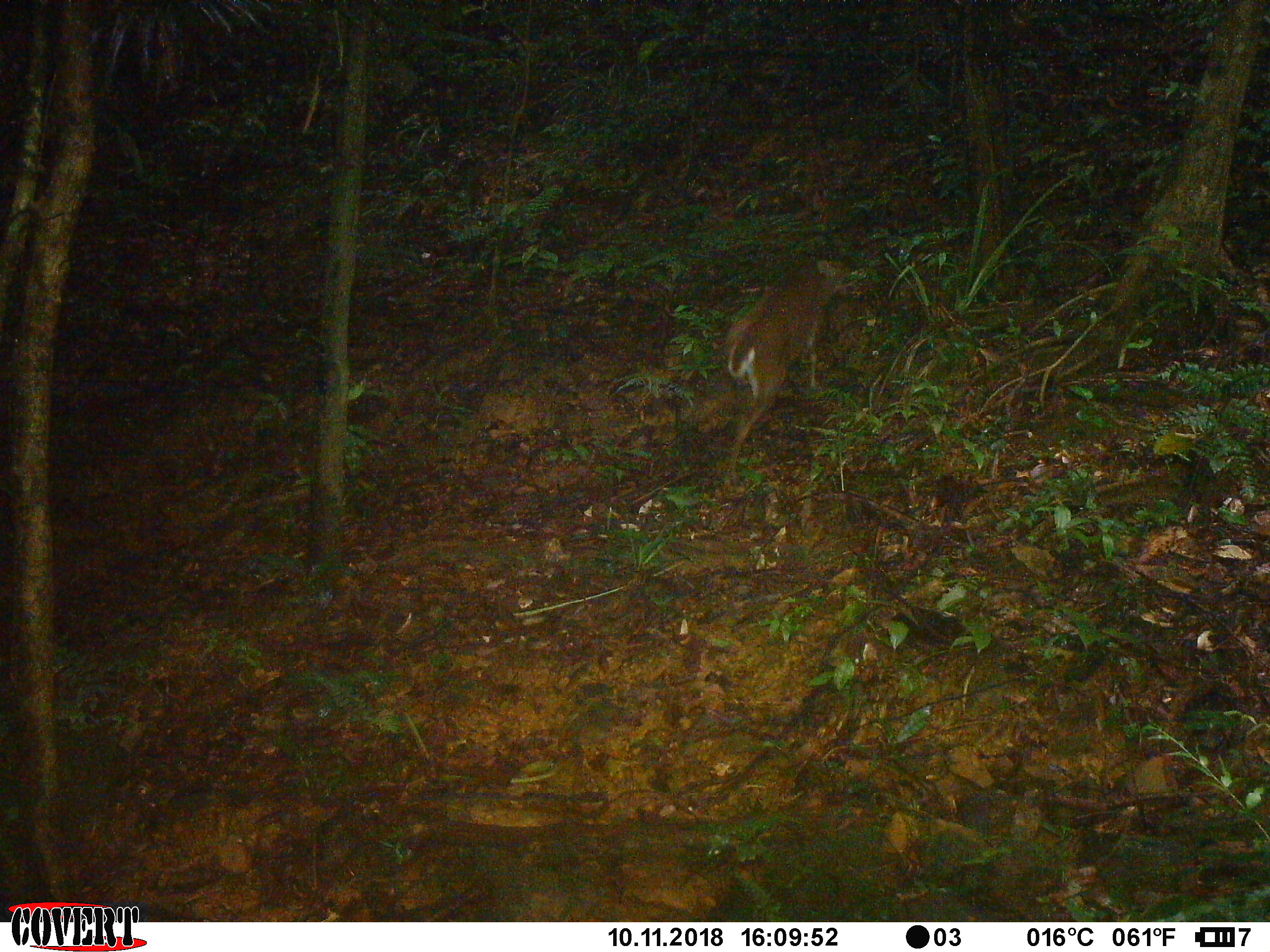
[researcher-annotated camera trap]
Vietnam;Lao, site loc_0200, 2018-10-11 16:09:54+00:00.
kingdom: Animalia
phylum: Chordata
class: Mammalia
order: Artiodactyla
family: Cervidae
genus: Muntiacus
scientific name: Muntiacus vuquangensis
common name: large-antlered muntjac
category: large antlered muntjac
Large antlered muntjac (large-antlered muntjac) (Muntiacus vuquangensis). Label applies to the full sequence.